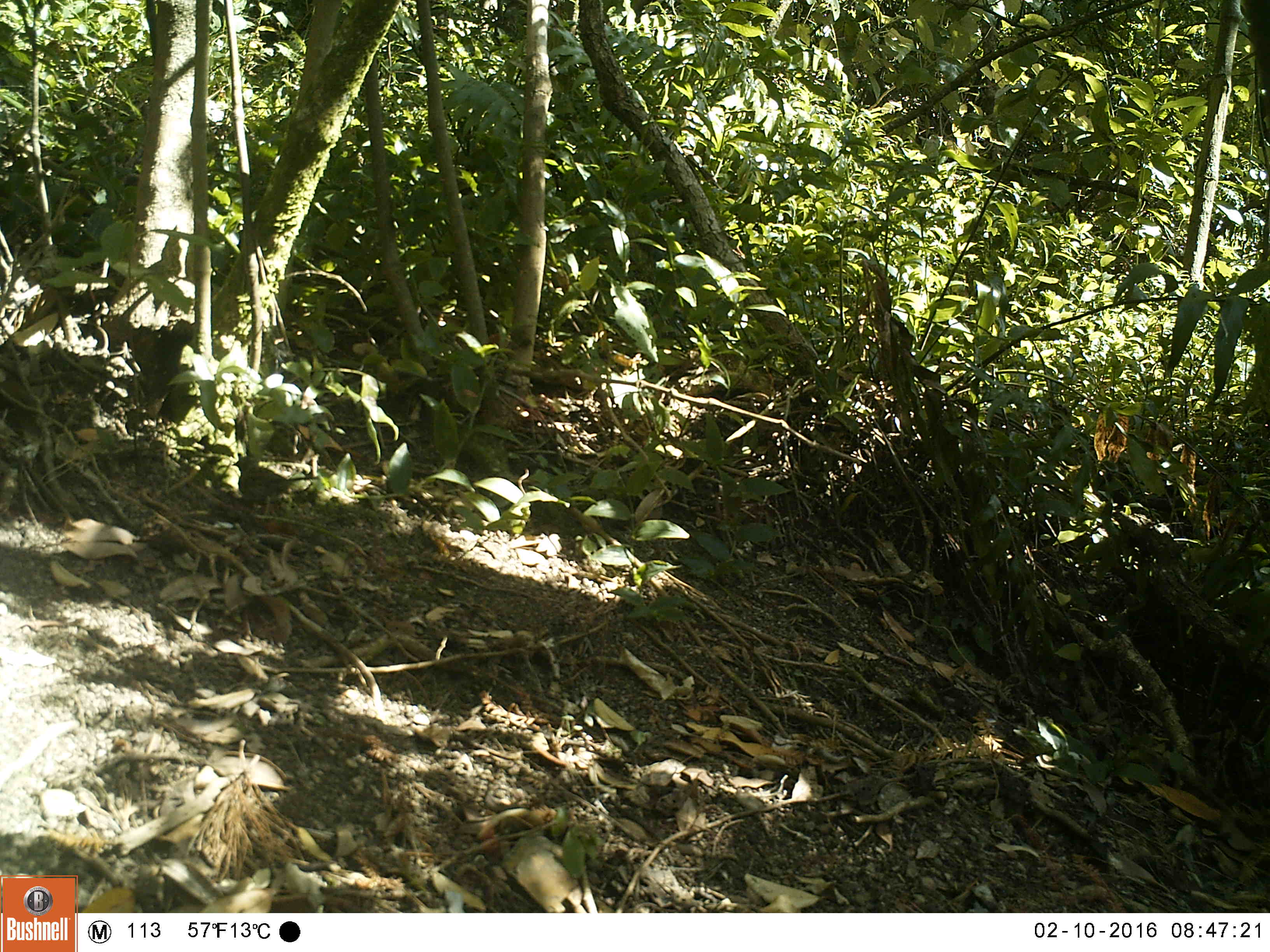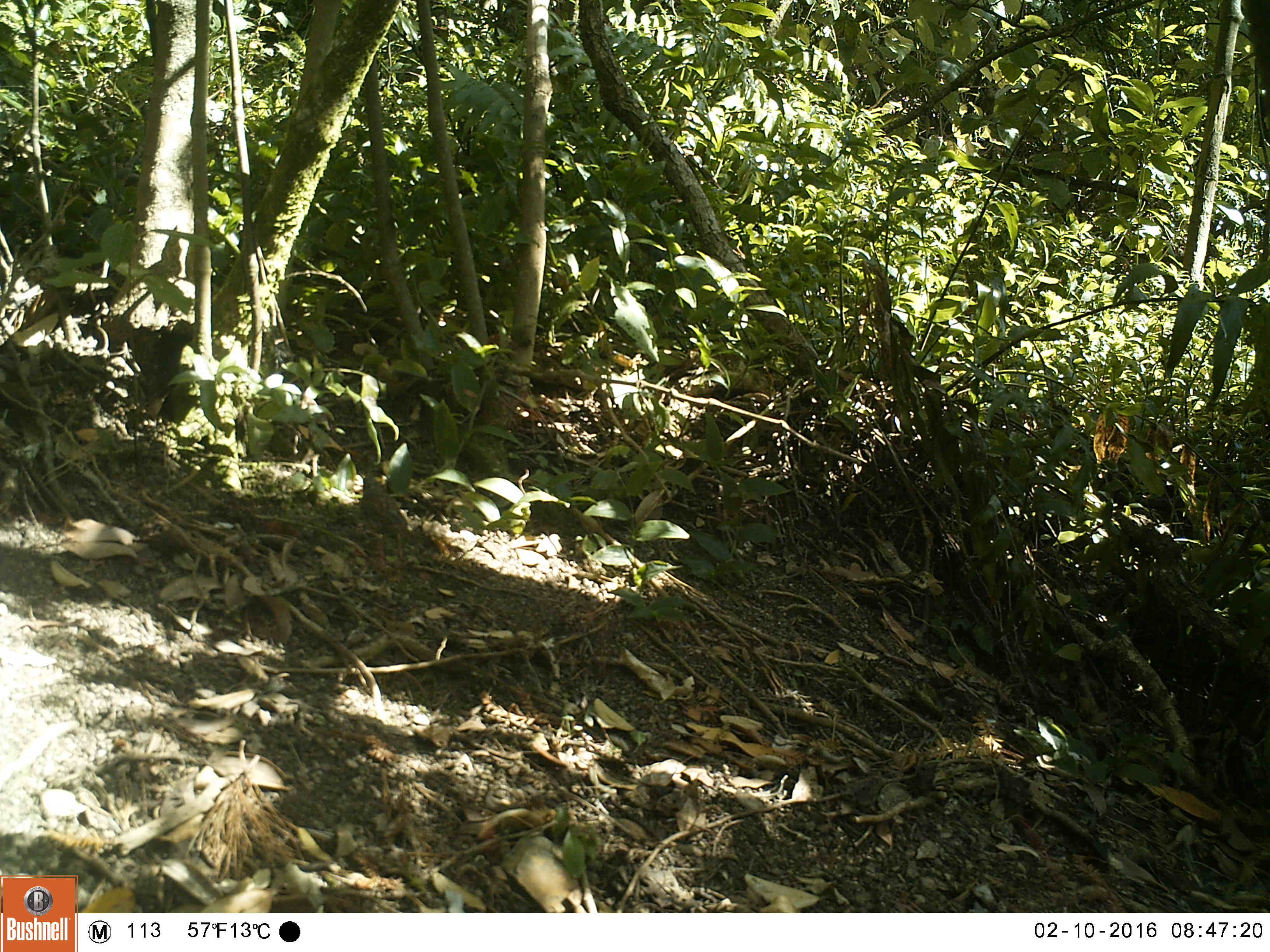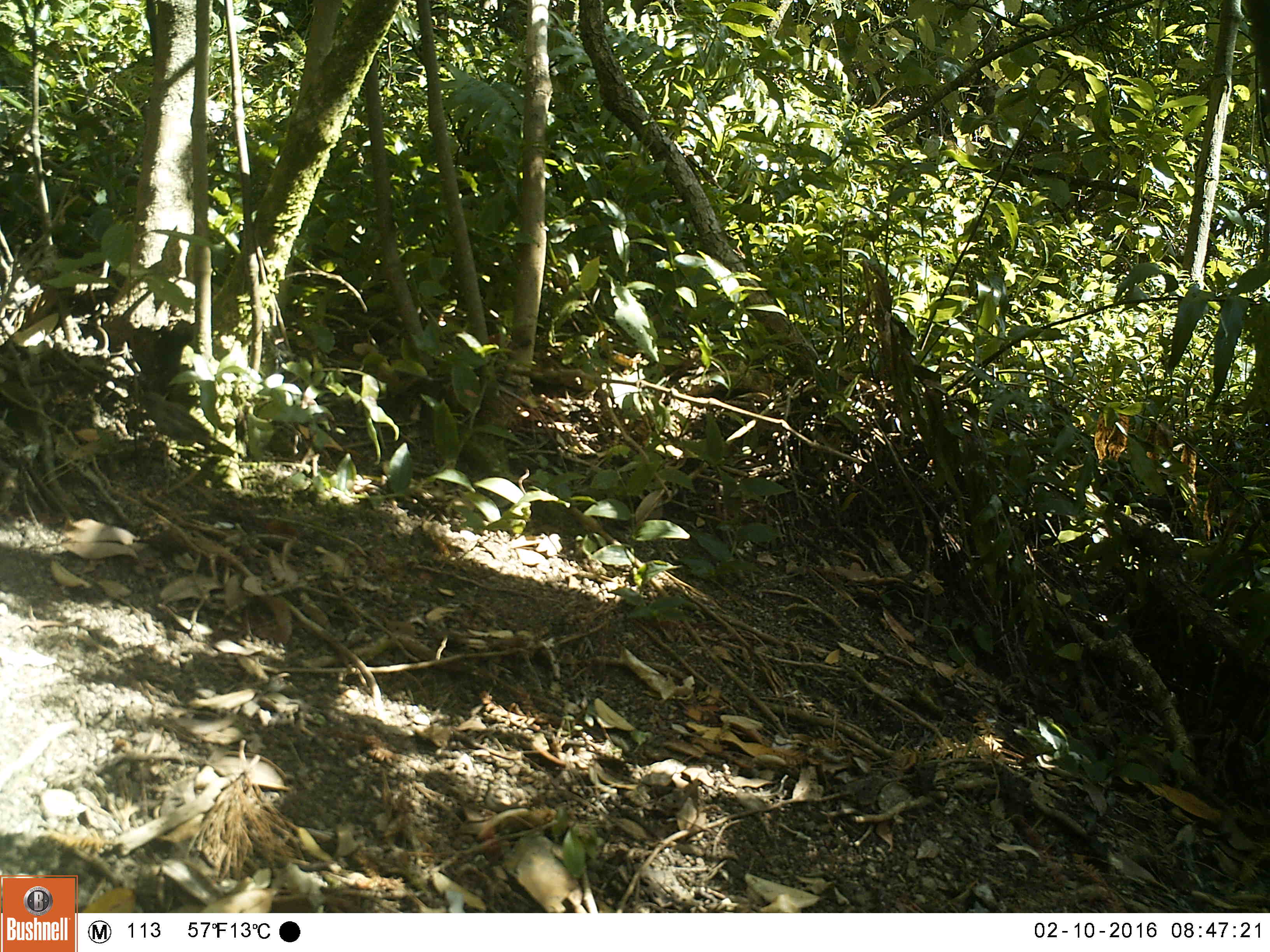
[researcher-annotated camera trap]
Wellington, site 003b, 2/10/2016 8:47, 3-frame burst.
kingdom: Animalia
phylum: Chordata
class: Aves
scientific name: Aves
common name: bird